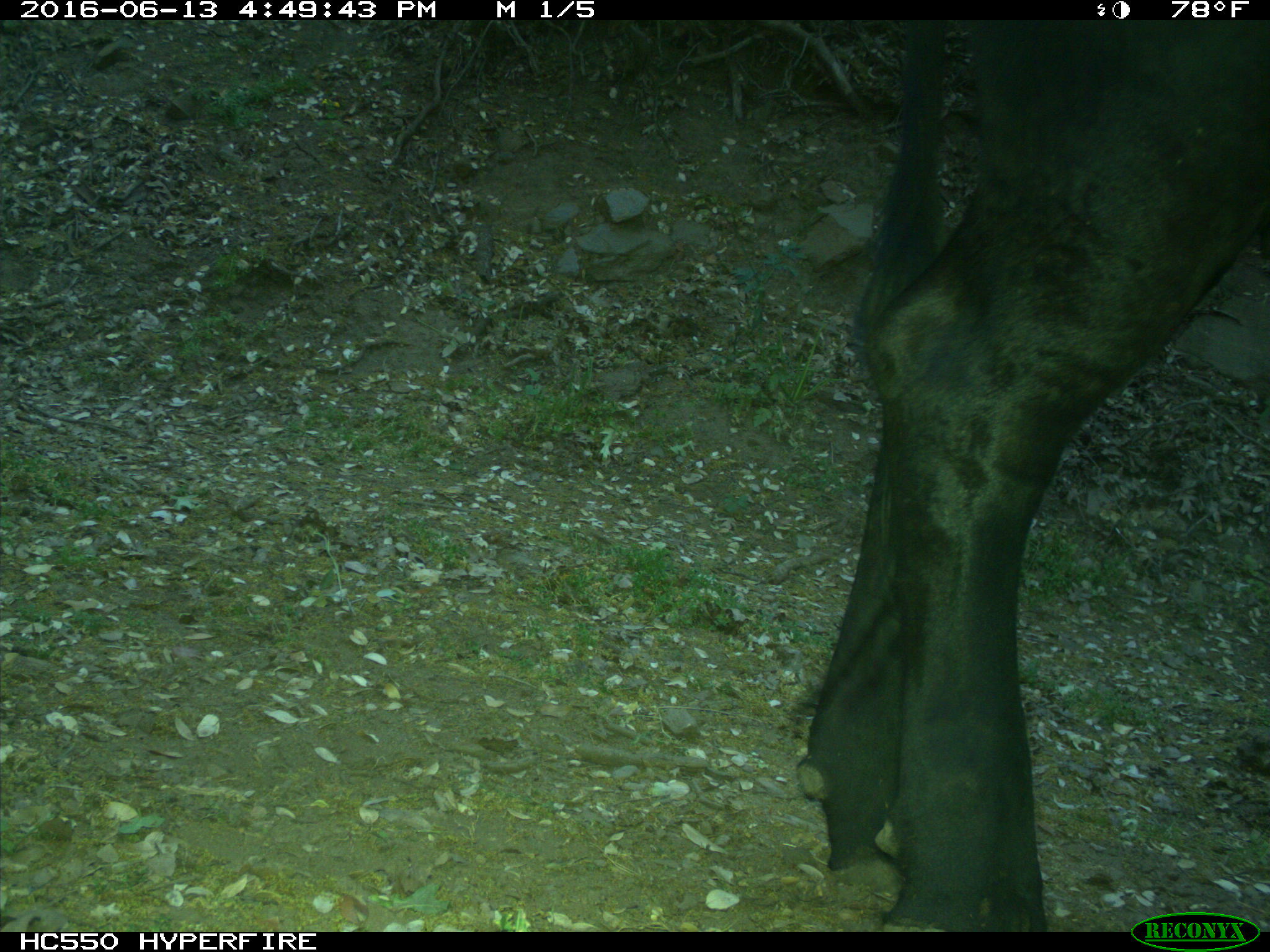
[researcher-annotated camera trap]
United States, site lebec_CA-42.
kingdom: Animalia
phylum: Chordata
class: Mammalia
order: Artiodactyla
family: Bovidae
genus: Bos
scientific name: Bos taurus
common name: domestic cow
Bos taurus (domestic cow).